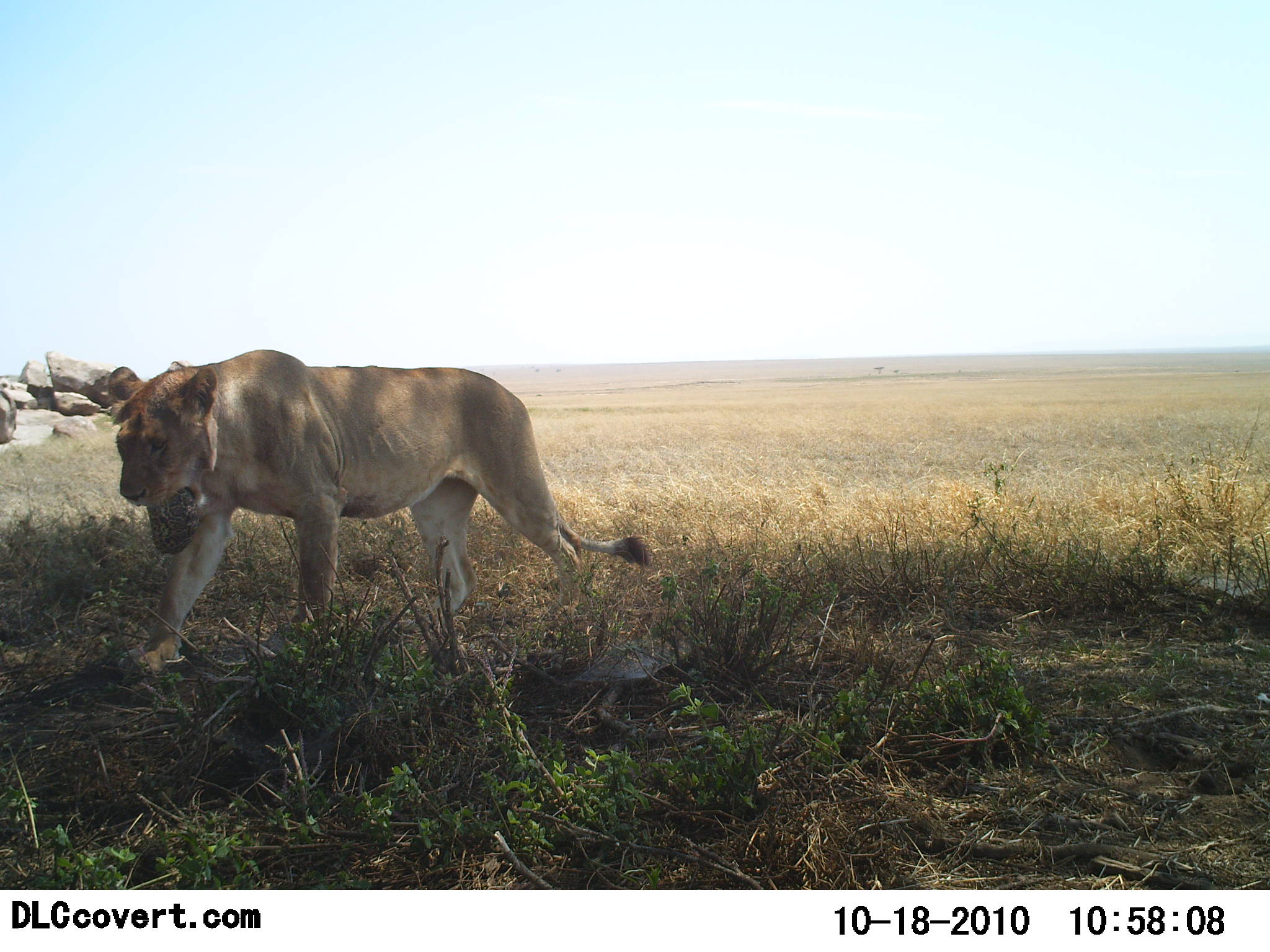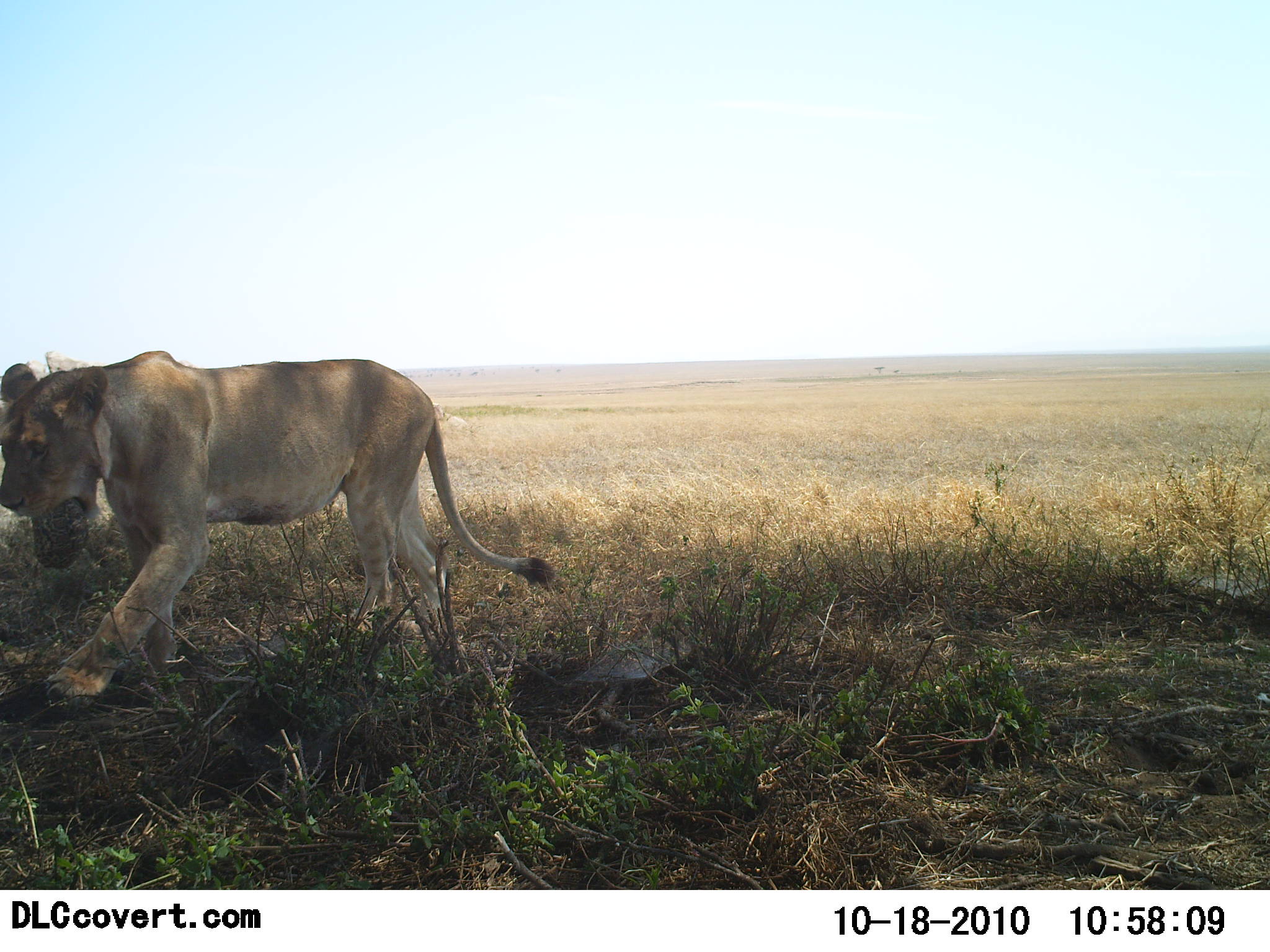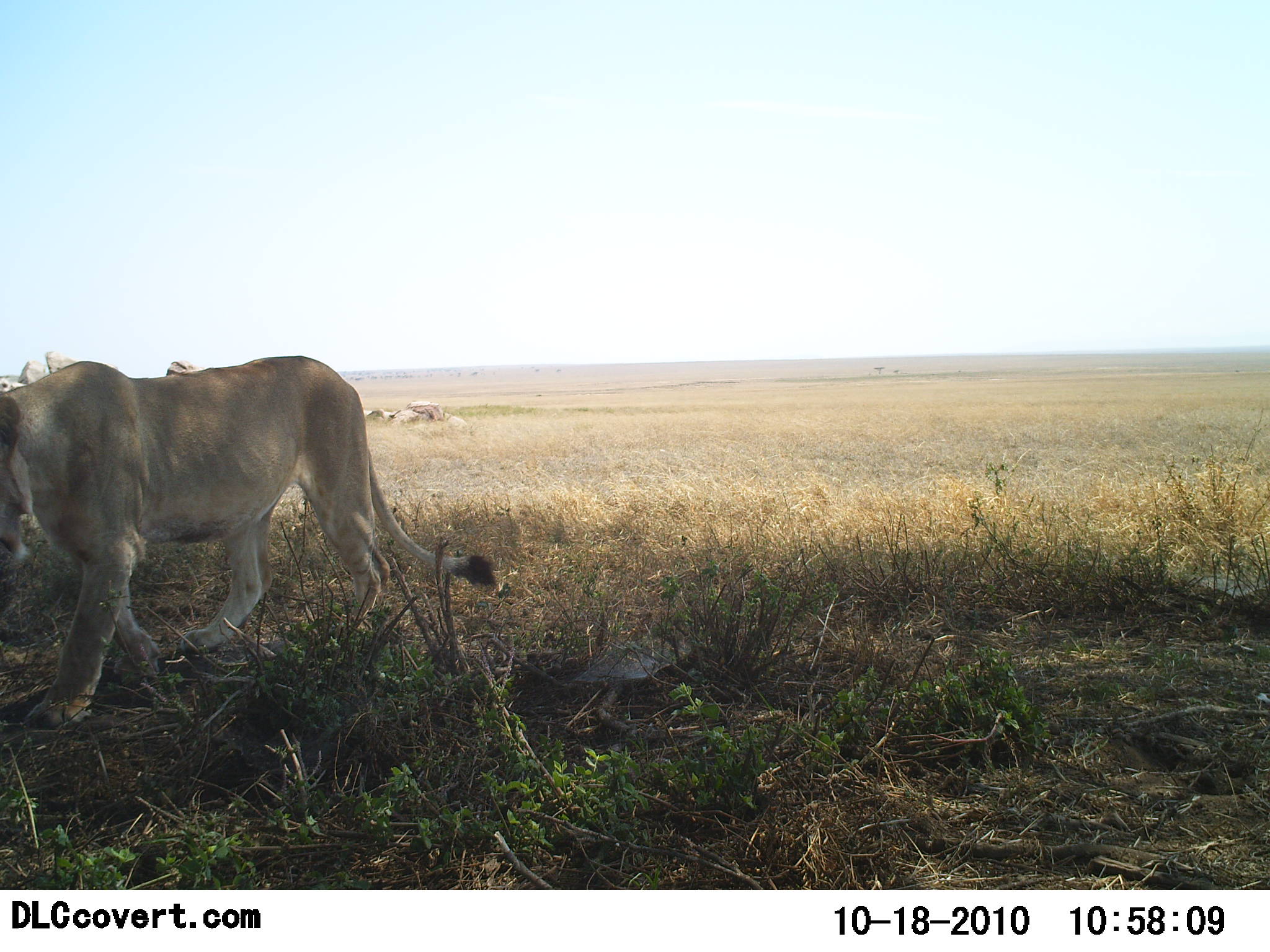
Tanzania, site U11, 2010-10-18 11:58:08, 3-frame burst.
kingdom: Animalia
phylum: Chordata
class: Mammalia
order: Carnivora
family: Felidae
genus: Panthera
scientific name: Panthera leo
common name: lion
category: lionfemale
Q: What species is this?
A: Lionfemale (lion) (Panthera leo).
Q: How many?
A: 1.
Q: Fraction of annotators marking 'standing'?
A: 11%.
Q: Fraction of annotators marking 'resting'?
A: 0%.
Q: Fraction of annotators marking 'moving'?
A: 94%.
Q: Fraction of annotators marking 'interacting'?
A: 0%.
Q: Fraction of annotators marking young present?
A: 11%.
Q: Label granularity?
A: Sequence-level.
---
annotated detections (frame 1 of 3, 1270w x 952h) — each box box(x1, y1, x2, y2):
animal: box(108, 348, 654, 676)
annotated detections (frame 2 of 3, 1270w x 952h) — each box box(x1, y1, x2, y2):
animal: box(0, 349, 556, 707)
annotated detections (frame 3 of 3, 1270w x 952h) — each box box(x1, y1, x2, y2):
animal: box(0, 355, 496, 729)